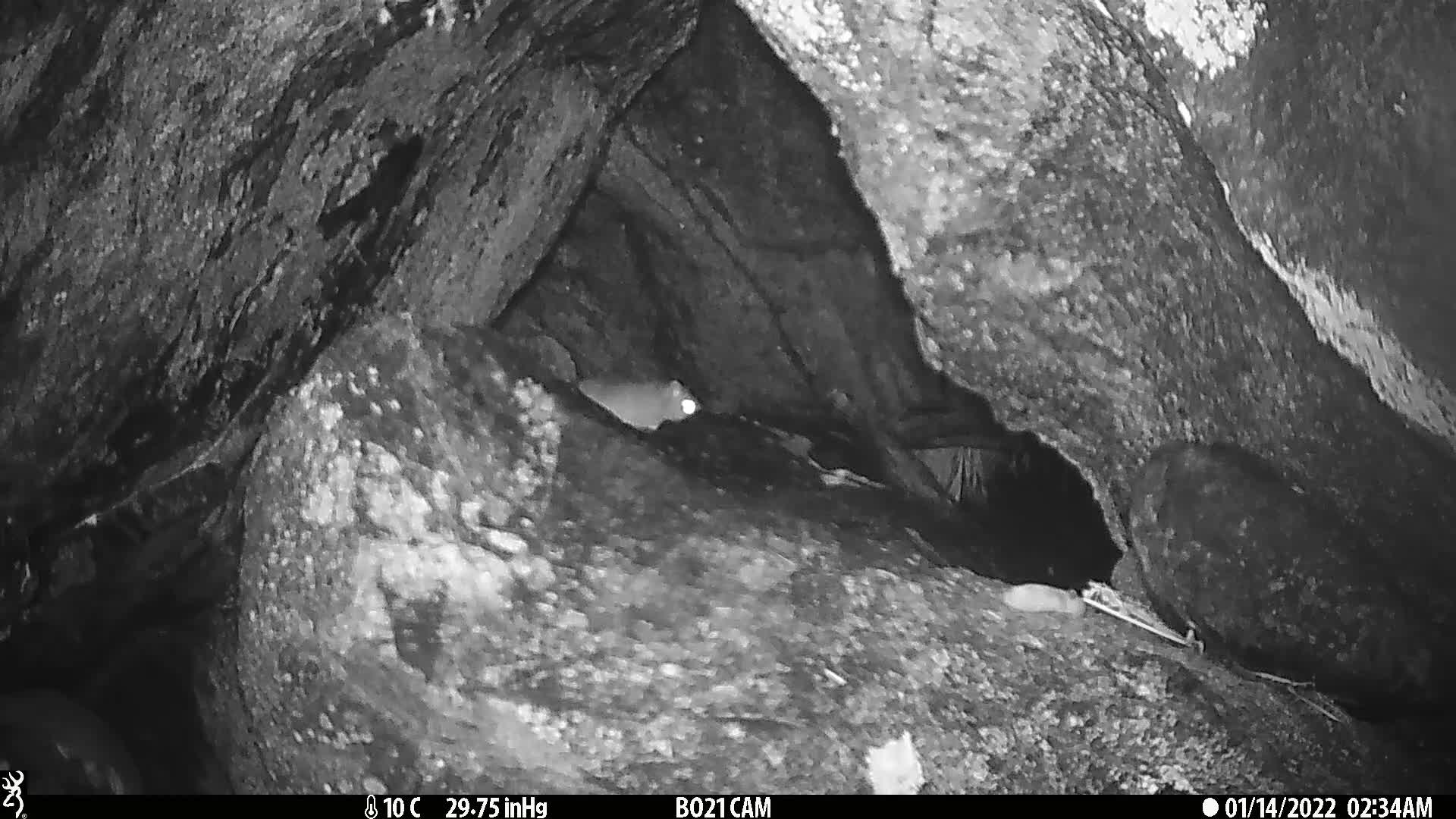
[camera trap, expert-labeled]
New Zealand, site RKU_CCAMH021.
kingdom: Animalia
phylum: Chordata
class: Mammalia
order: Rodentia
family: Muridae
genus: Rattus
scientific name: Rattus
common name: rat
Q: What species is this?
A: Rat (Rattus).